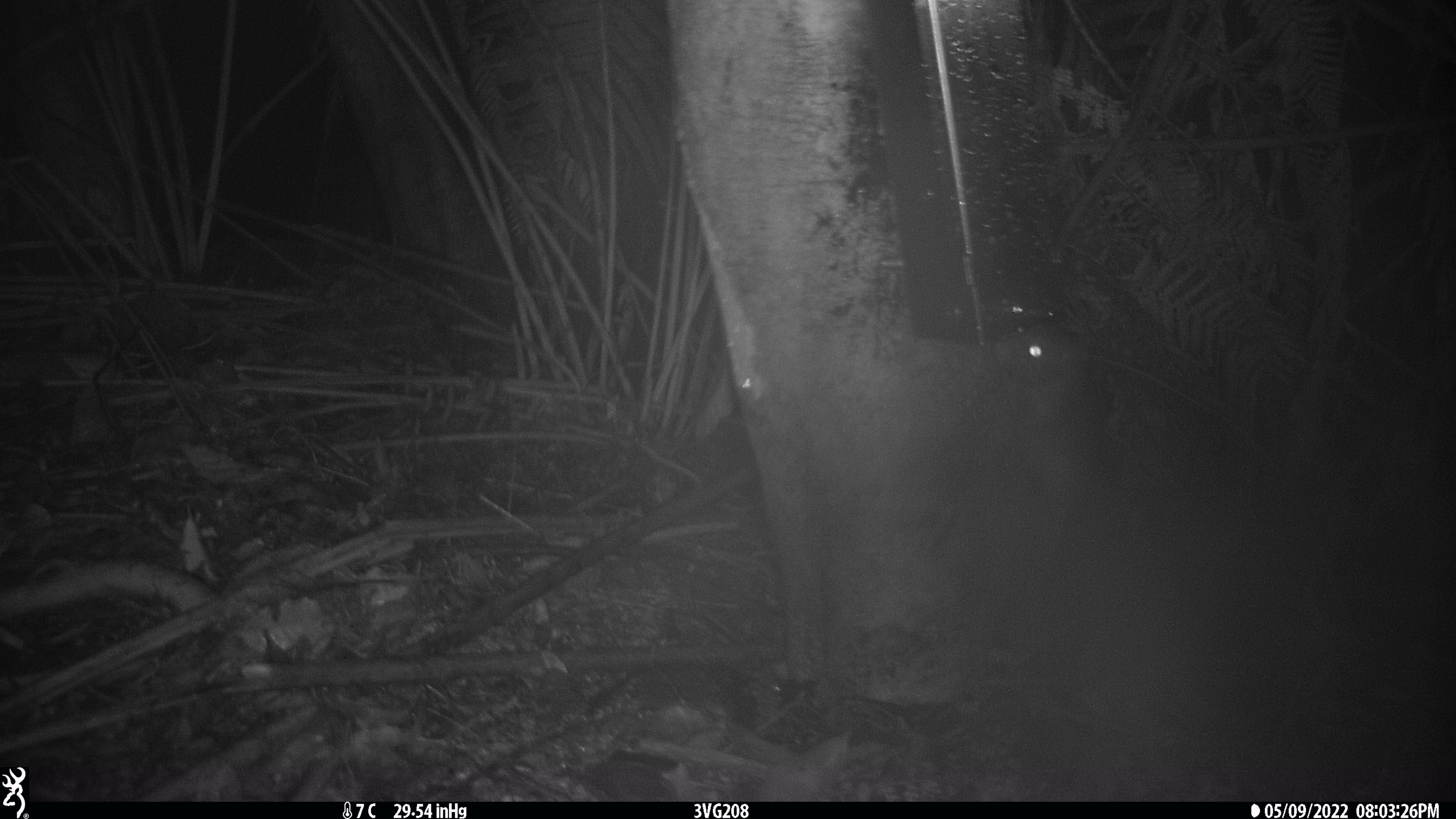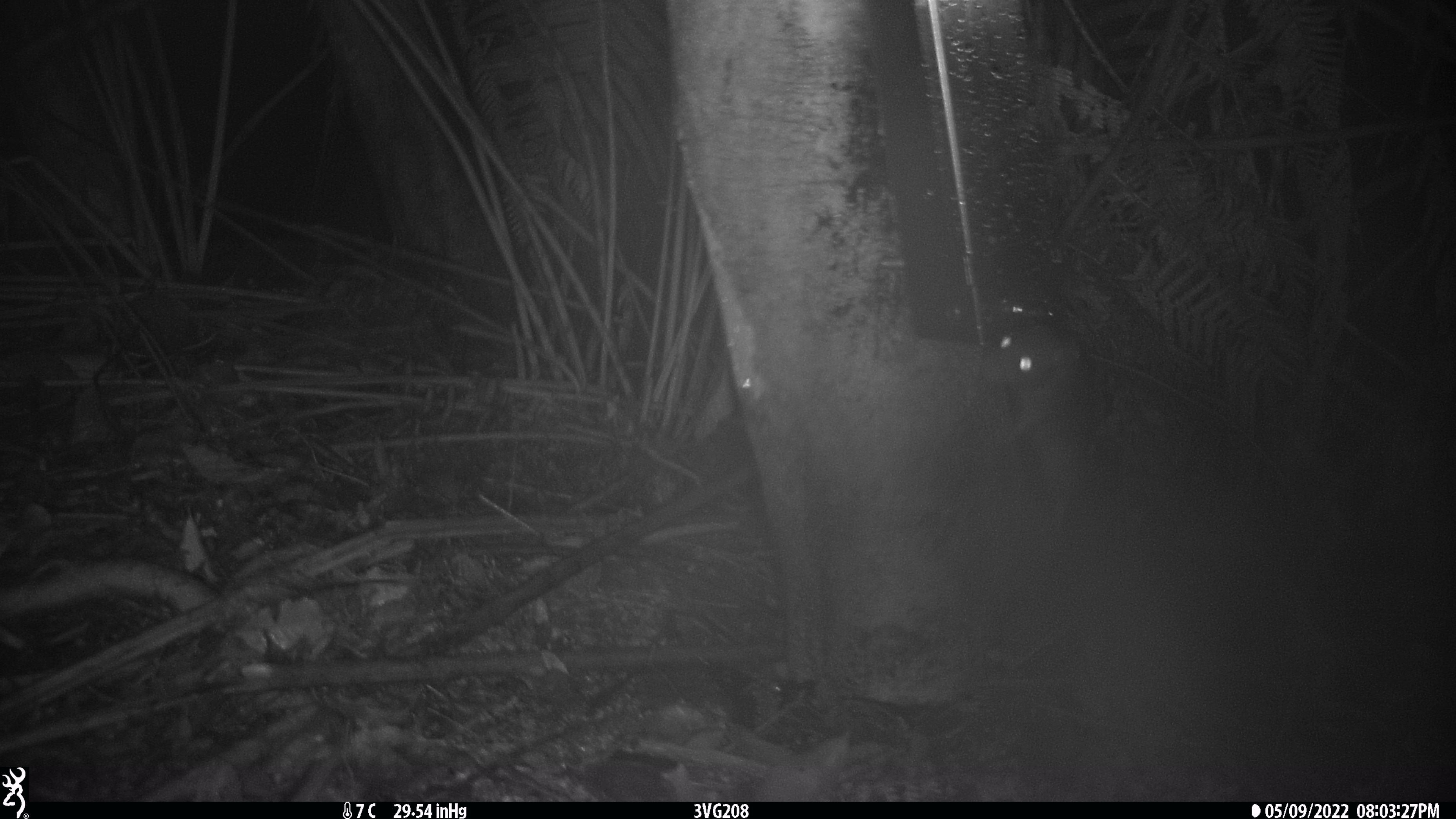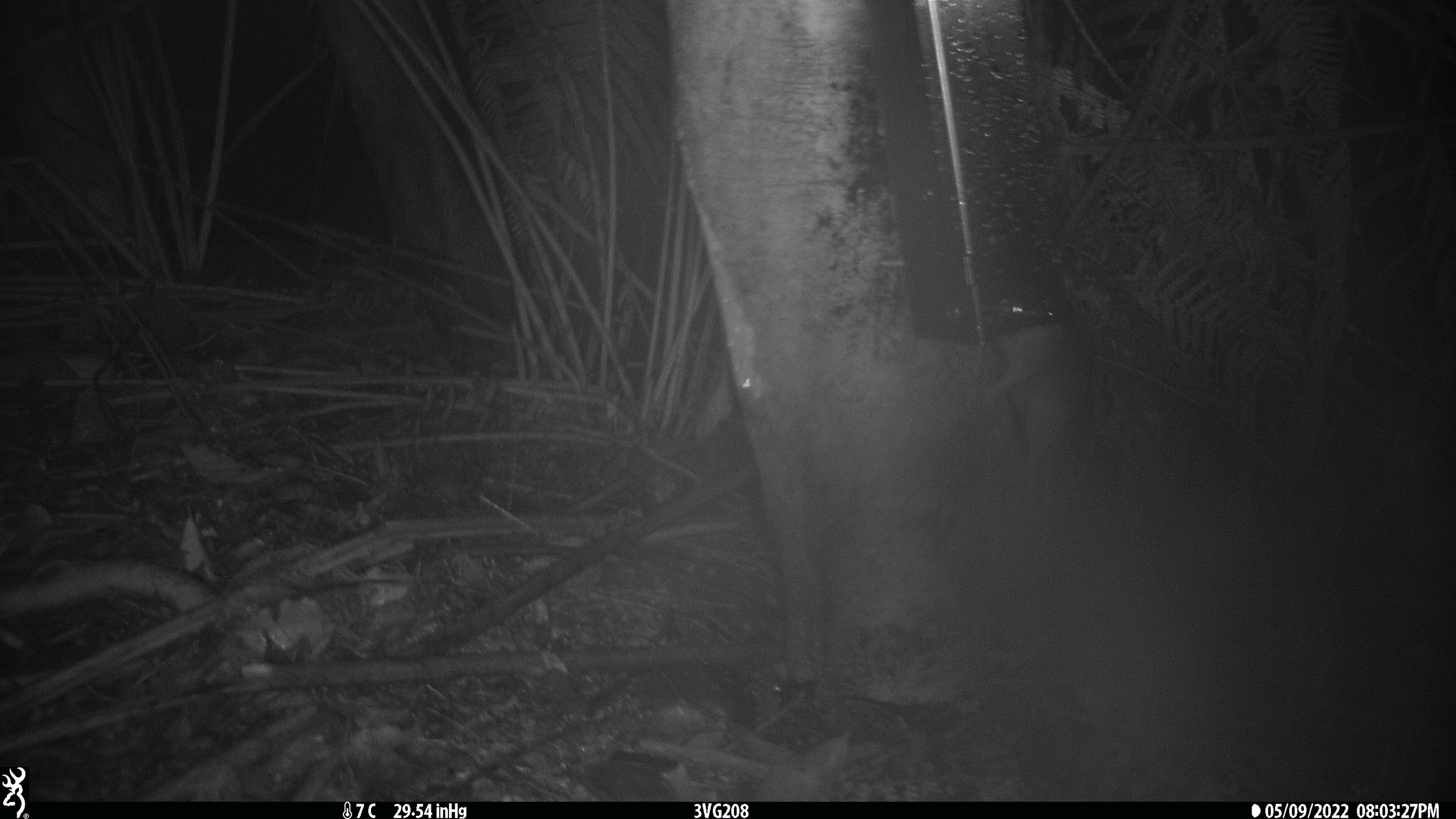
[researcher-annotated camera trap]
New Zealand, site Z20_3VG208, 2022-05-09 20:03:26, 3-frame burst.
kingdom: Animalia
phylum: Chordata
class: Mammalia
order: Rodentia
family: Muridae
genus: Rattus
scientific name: Rattus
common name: rat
Rat (Rattus).